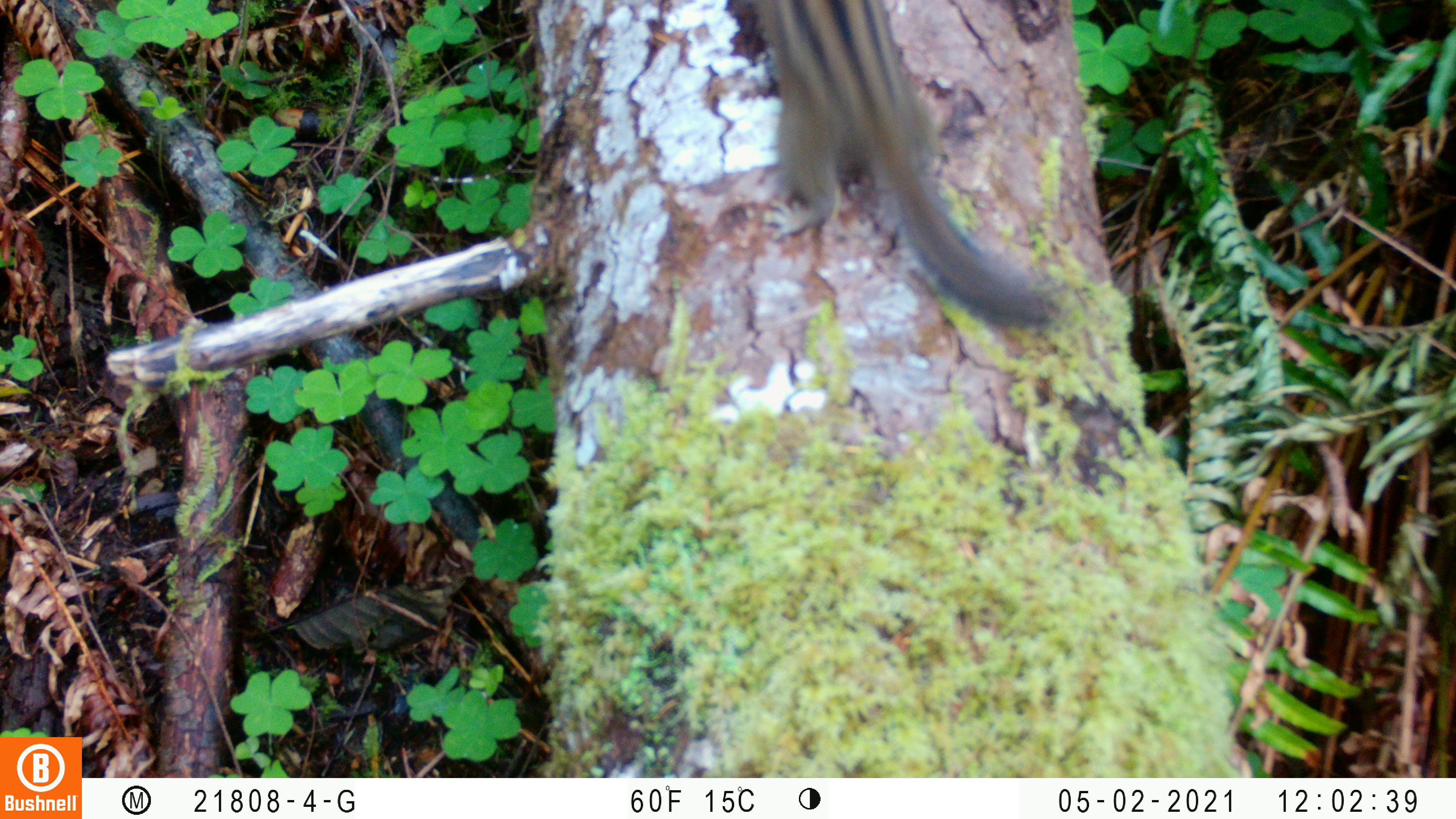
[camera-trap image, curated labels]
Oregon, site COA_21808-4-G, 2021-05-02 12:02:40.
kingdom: Animalia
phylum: Chordata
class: Mammalia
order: Rodentia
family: Sciuridae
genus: Neotamias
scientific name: Neotamias townsendii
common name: townsend's chipmunk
Townsend's chipmunk (Neotamias townsendii).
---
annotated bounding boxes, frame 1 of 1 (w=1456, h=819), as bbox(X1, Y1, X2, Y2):
townsend's chipmunk: bbox(740, 0, 1074, 329)